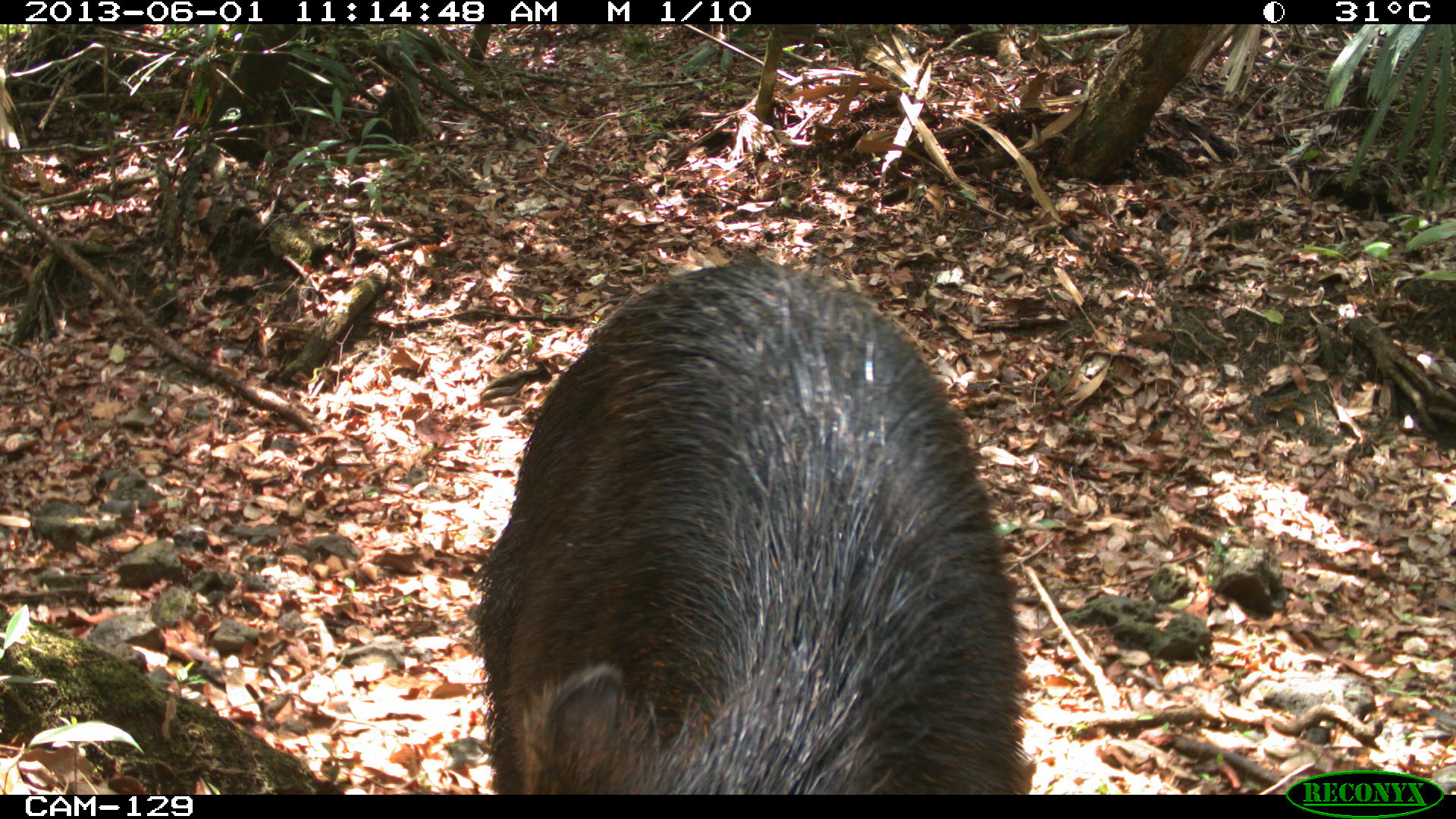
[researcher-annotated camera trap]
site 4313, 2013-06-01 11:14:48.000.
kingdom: Animalia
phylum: Chordata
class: Mammalia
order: Artiodactyla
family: Tayassuidae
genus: Tayassu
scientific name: Tayassu pecari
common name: white-lipped peccary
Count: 9.